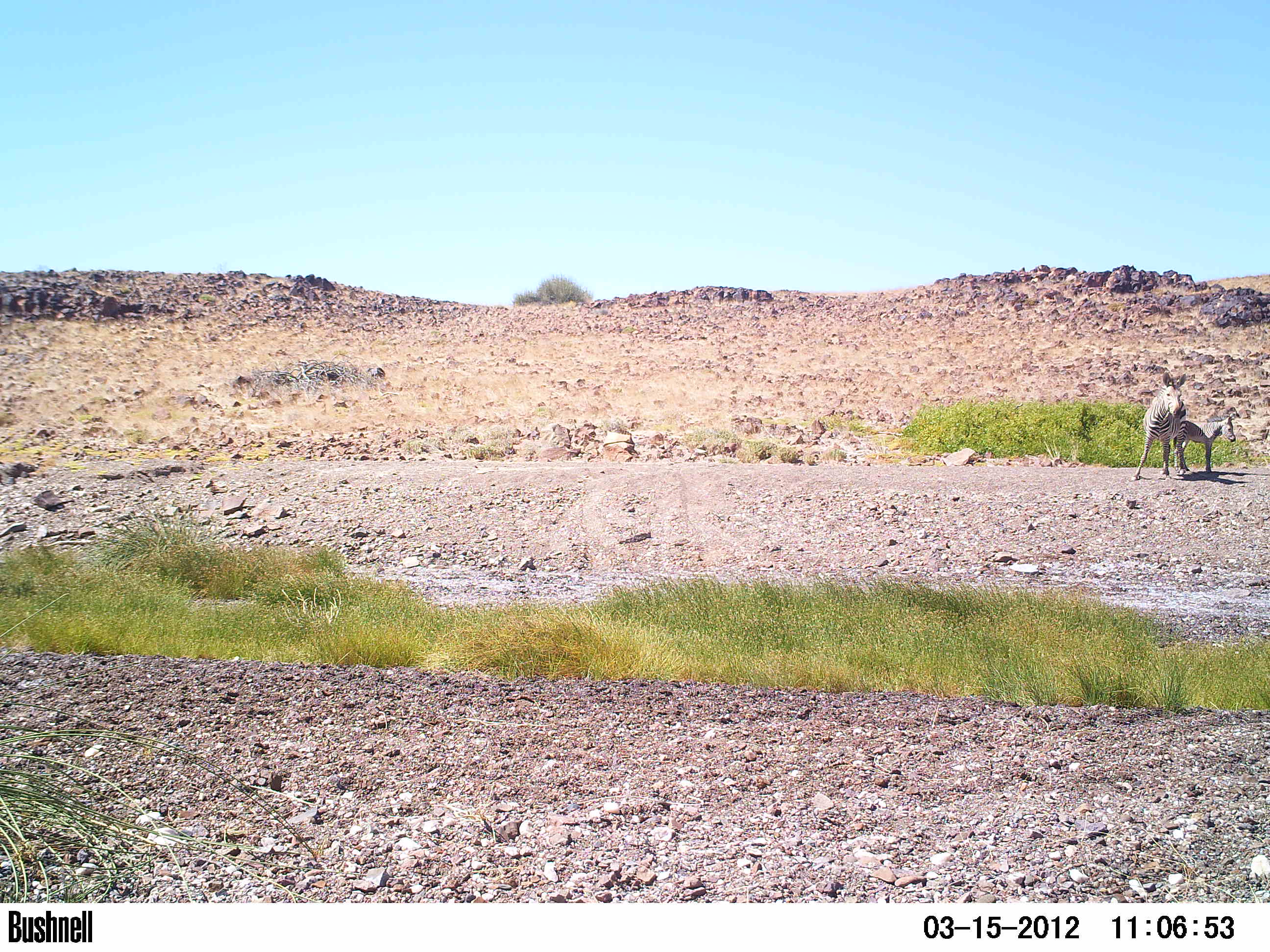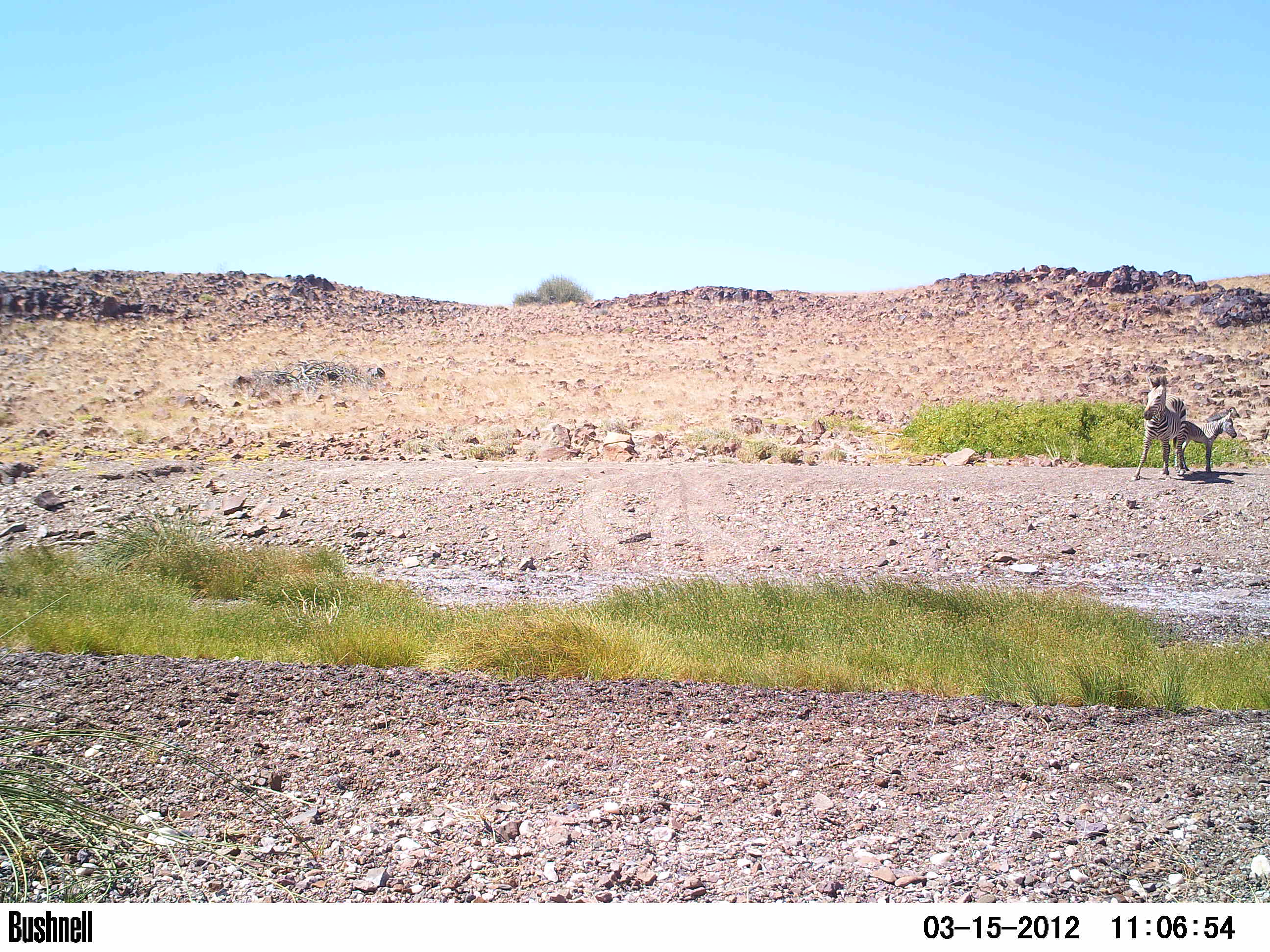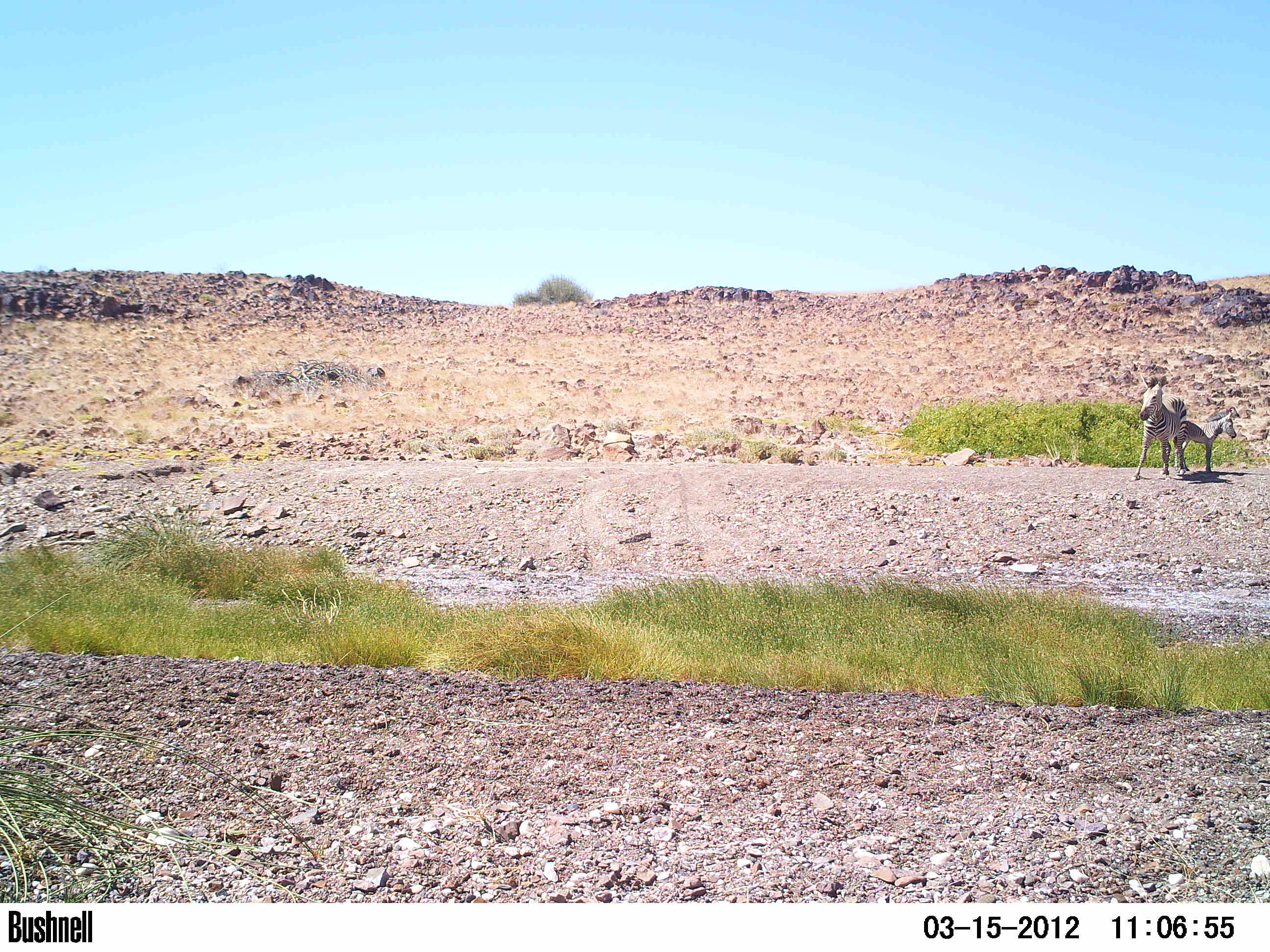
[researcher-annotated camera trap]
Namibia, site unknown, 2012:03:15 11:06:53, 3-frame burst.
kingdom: Animalia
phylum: Chordata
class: Mammalia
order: Perissodactyla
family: Equidae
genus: Equus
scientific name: Equus zebra hartmannae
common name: hartmann's mountain zebra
Equus zebra hartmannae (hartmann's mountain zebra).